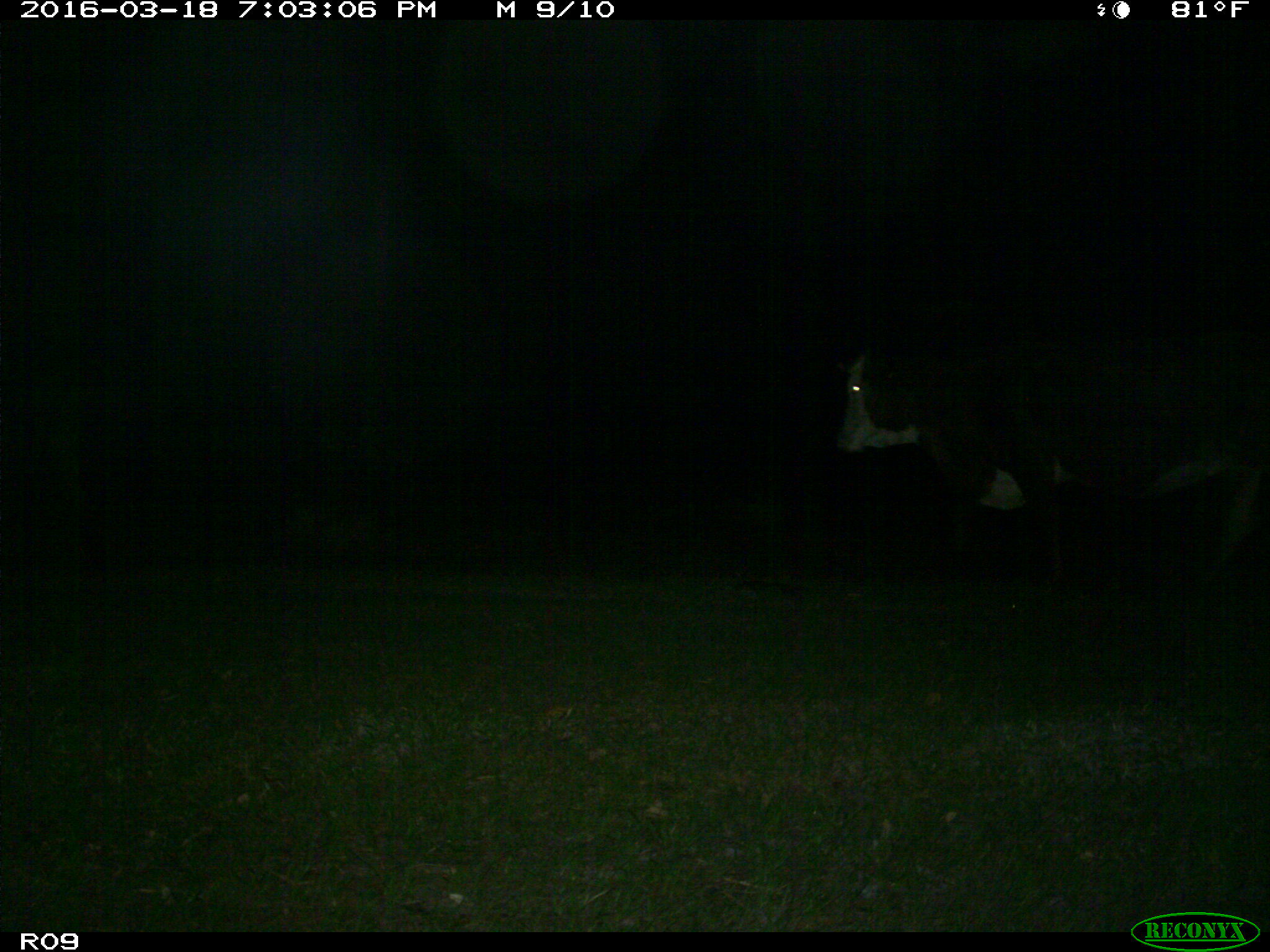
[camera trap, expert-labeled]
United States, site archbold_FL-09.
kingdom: Animalia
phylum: Chordata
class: Mammalia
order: Artiodactyla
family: Bovidae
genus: Bos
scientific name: Bos taurus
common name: domestic cow